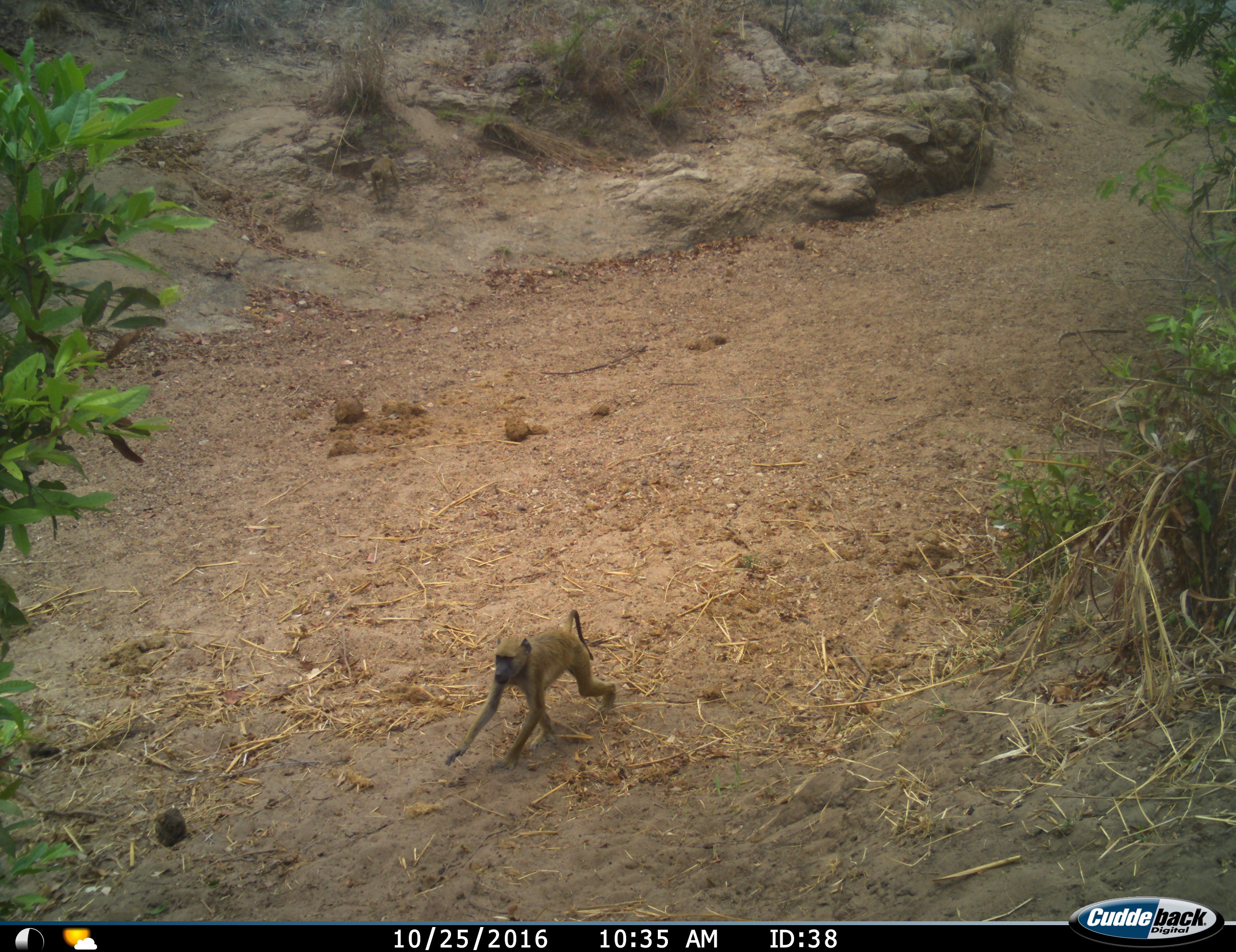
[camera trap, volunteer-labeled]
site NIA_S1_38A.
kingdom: Animalia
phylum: Chordata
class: Mammalia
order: Primates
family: Cercopithecidae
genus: Papio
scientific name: Papio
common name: baboon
Baboon (Papio), count 1. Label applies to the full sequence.